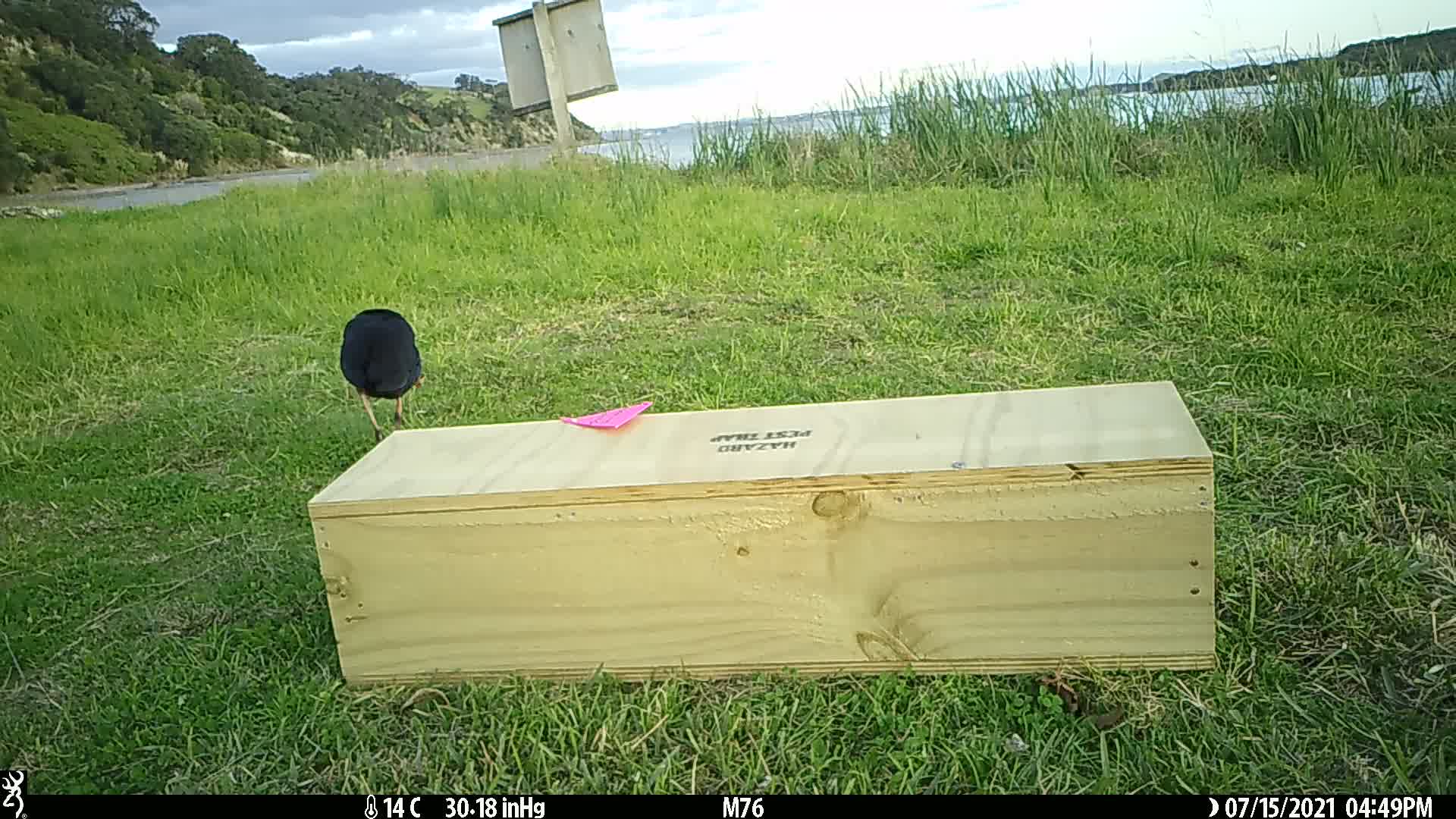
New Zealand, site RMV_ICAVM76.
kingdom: Animalia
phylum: Chordata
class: Aves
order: Gruiformes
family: Rallidae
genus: Porphyrio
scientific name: Porphyrio melanotus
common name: australasian swamphen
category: pukeko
Pukeko (australasian swamphen) (Porphyrio melanotus).